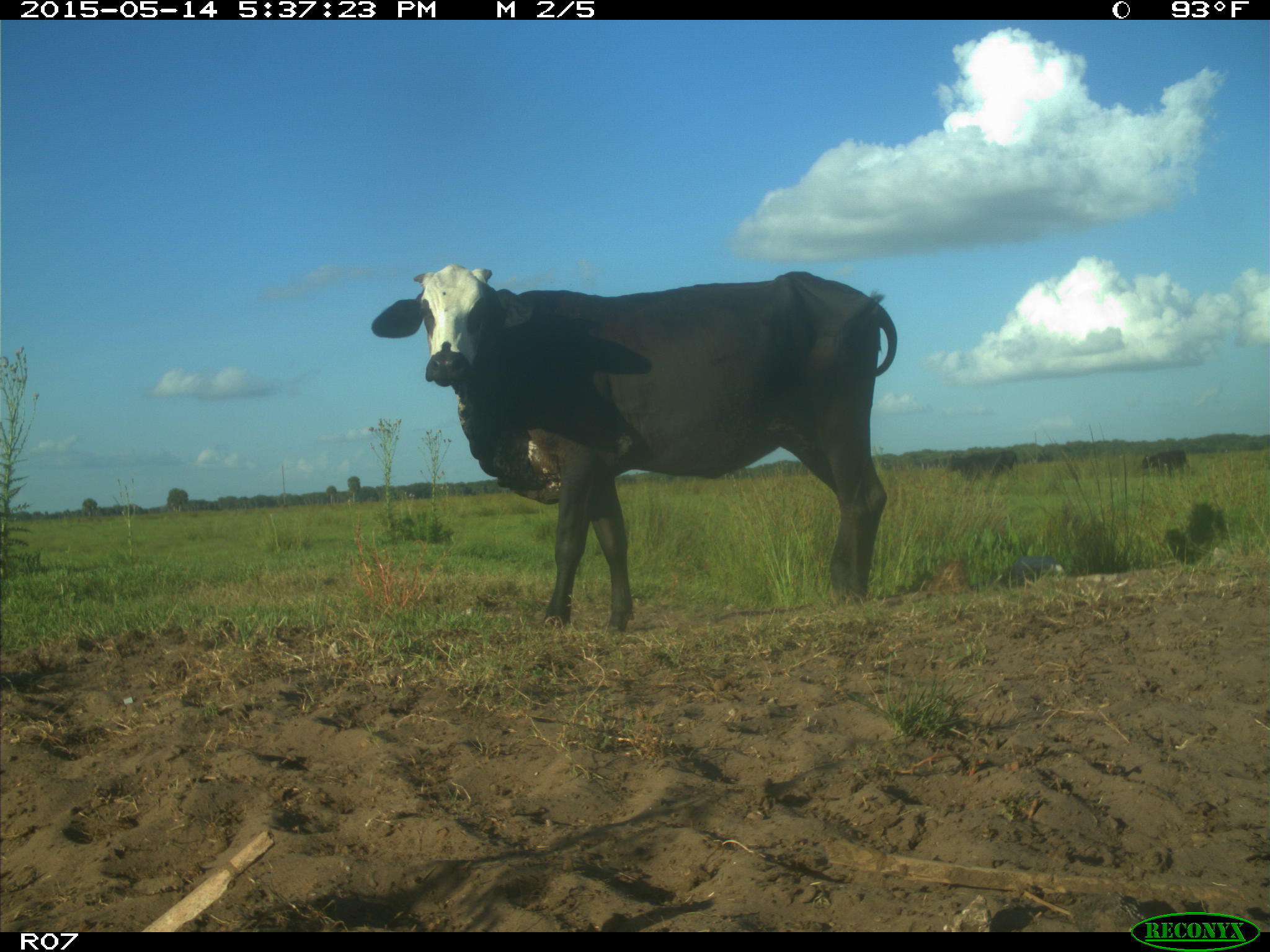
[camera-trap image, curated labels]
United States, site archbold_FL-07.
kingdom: Animalia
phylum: Chordata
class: Mammalia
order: Artiodactyla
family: Bovidae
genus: Bos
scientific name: Bos taurus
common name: domestic cow